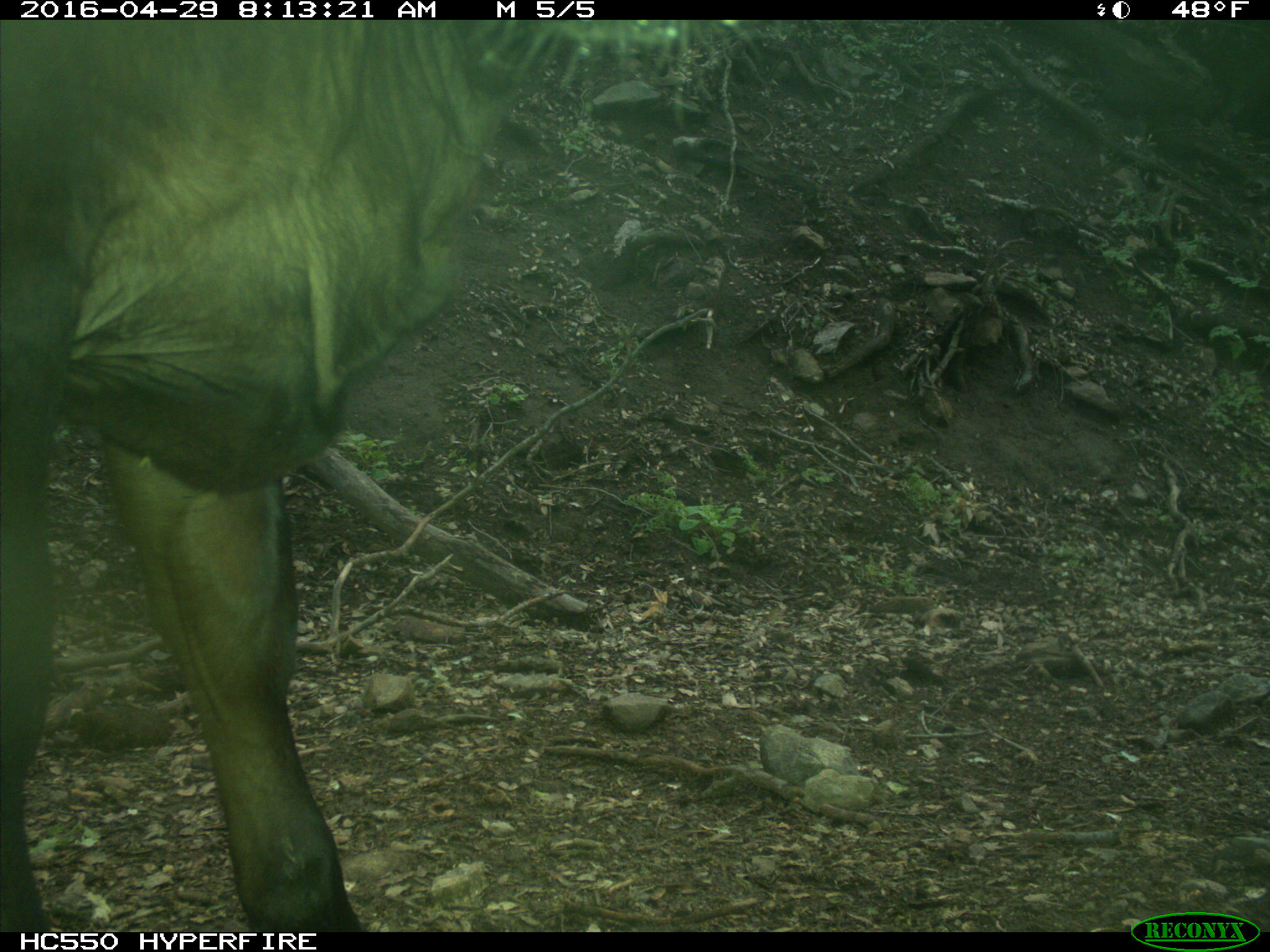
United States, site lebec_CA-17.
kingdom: Animalia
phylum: Chordata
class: Mammalia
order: Artiodactyla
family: Bovidae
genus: Bos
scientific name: Bos taurus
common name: domestic cow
Bos taurus (domestic cow).